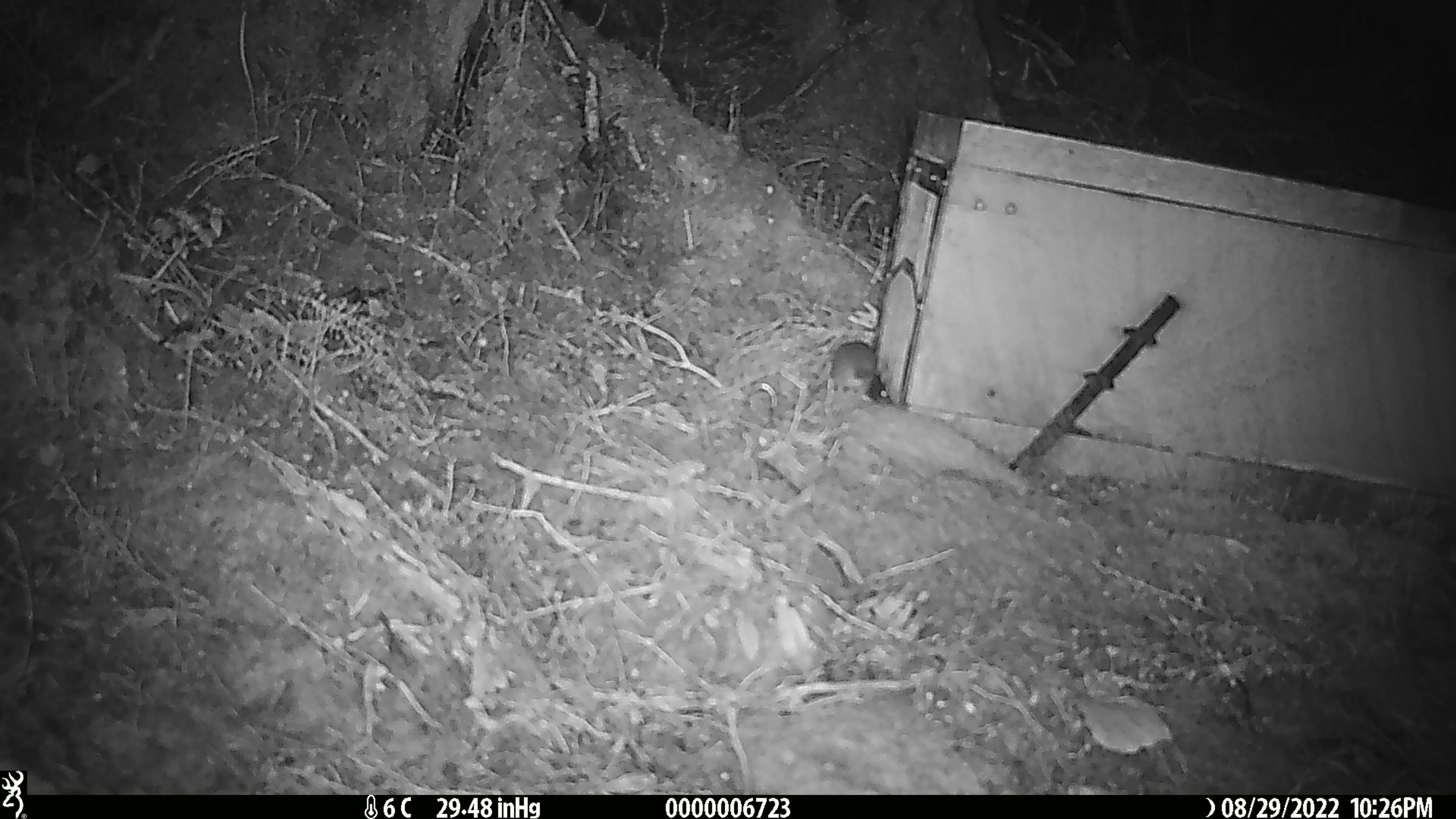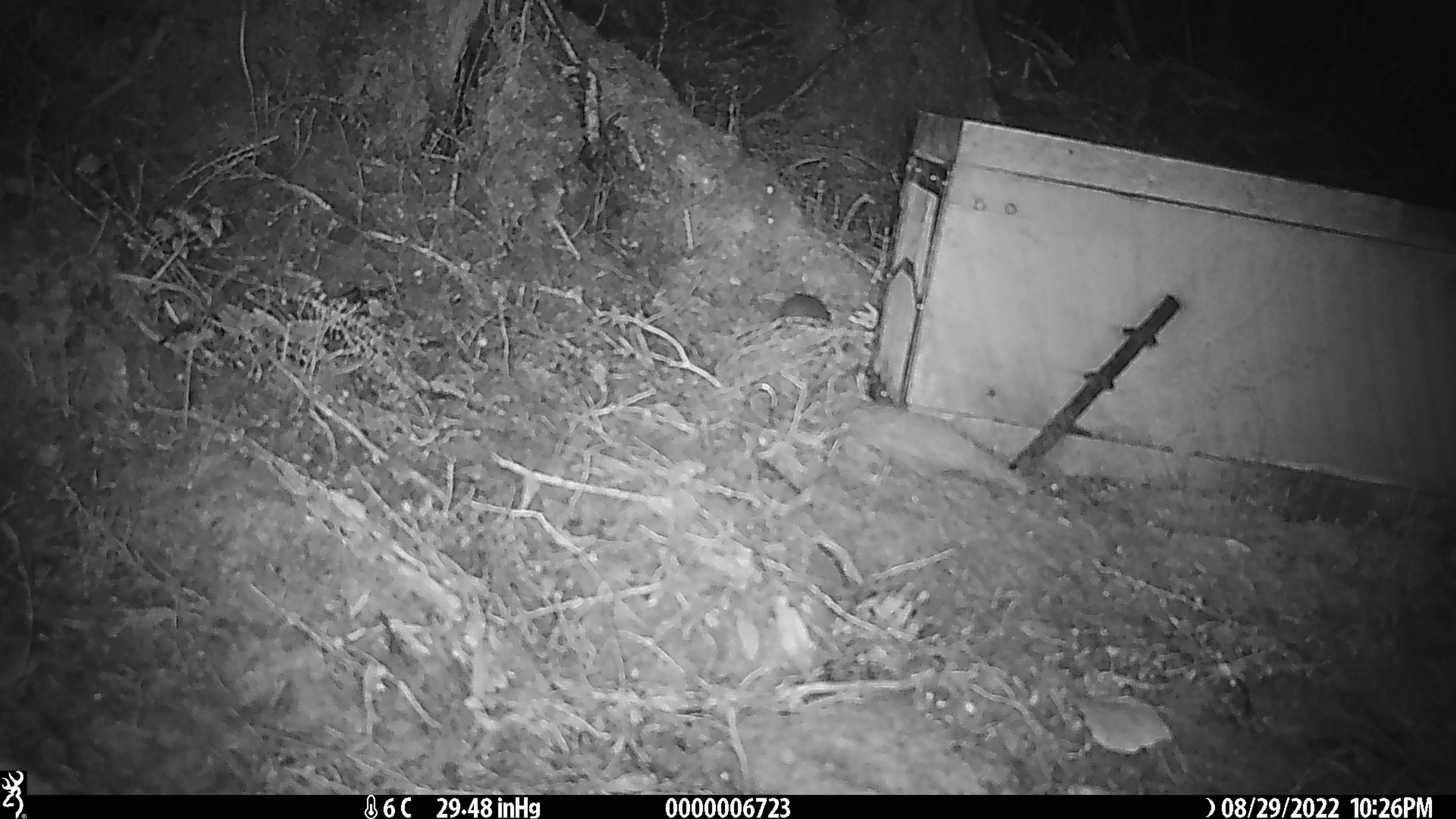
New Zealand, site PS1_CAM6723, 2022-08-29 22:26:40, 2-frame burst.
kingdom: Animalia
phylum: Chordata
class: Mammalia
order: Rodentia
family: Muridae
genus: Mus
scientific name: Mus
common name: mouse